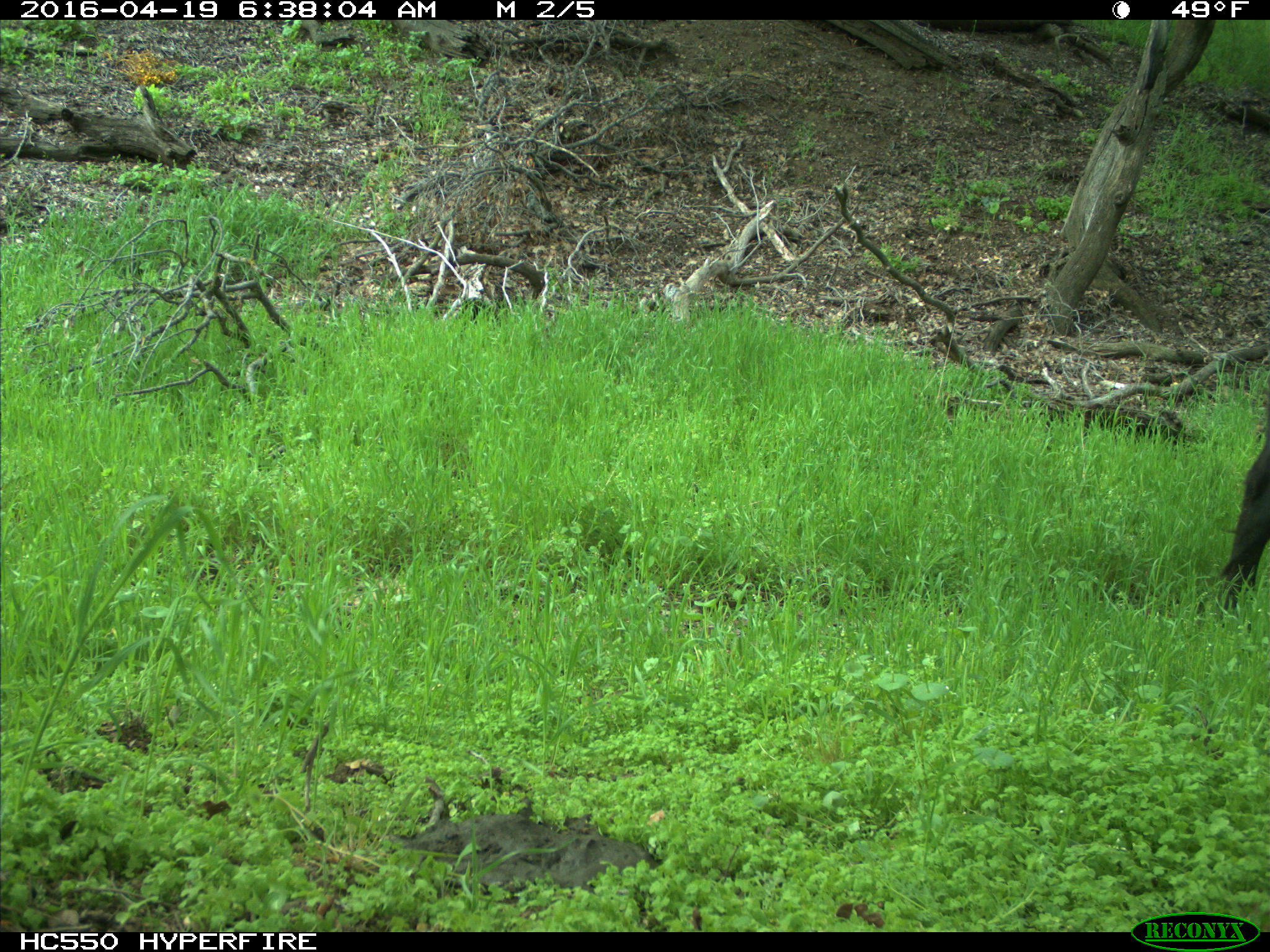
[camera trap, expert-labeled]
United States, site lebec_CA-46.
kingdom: Animalia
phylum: Chordata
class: Mammalia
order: Artiodactyla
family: Bovidae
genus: Bos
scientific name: Bos taurus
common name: domestic cow